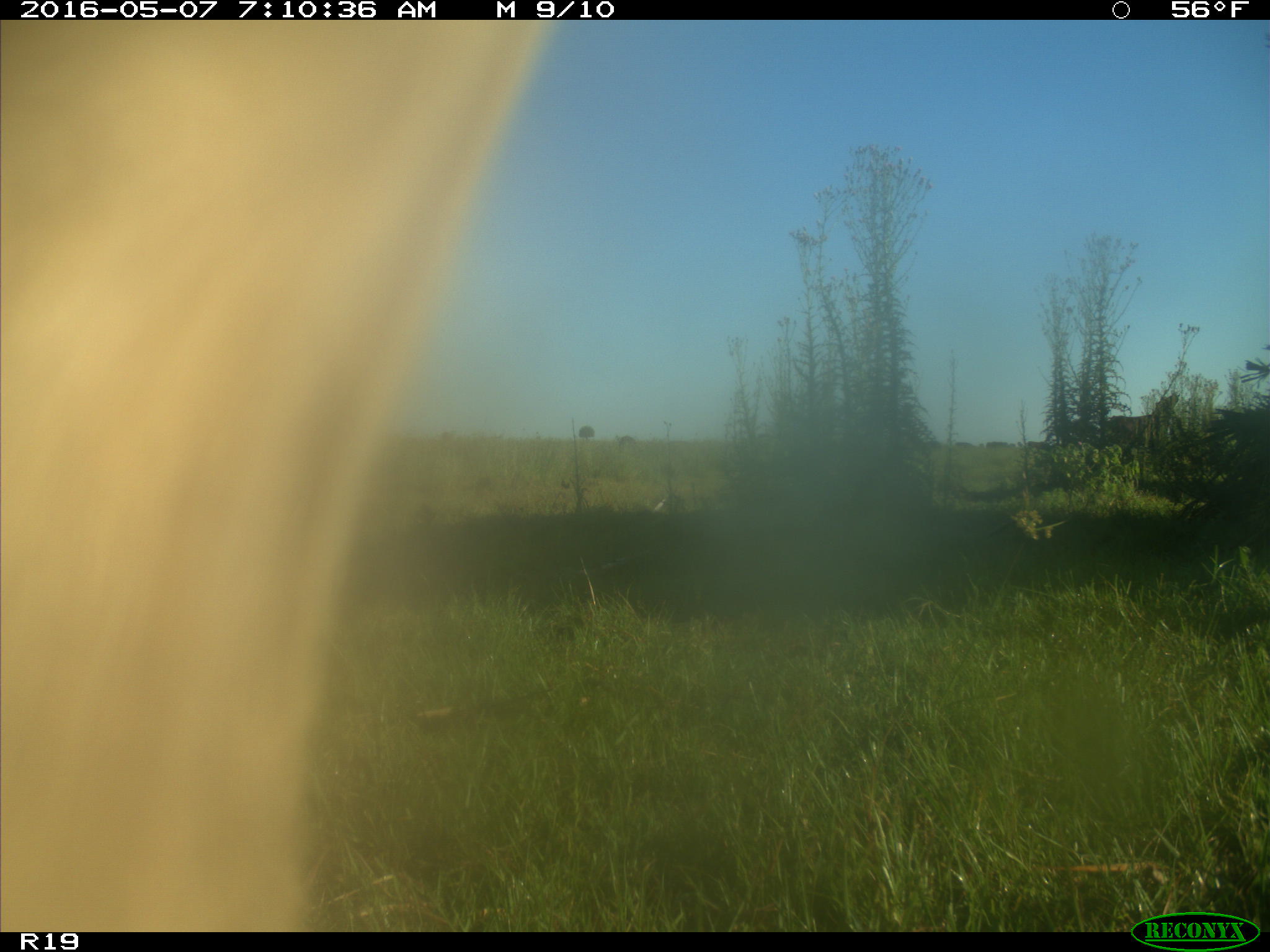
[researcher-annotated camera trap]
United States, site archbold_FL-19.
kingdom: Animalia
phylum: Chordata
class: Mammalia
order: Artiodactyla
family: Bovidae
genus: Bos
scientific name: Bos taurus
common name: domestic cow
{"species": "Bos taurus (domestic cow)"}